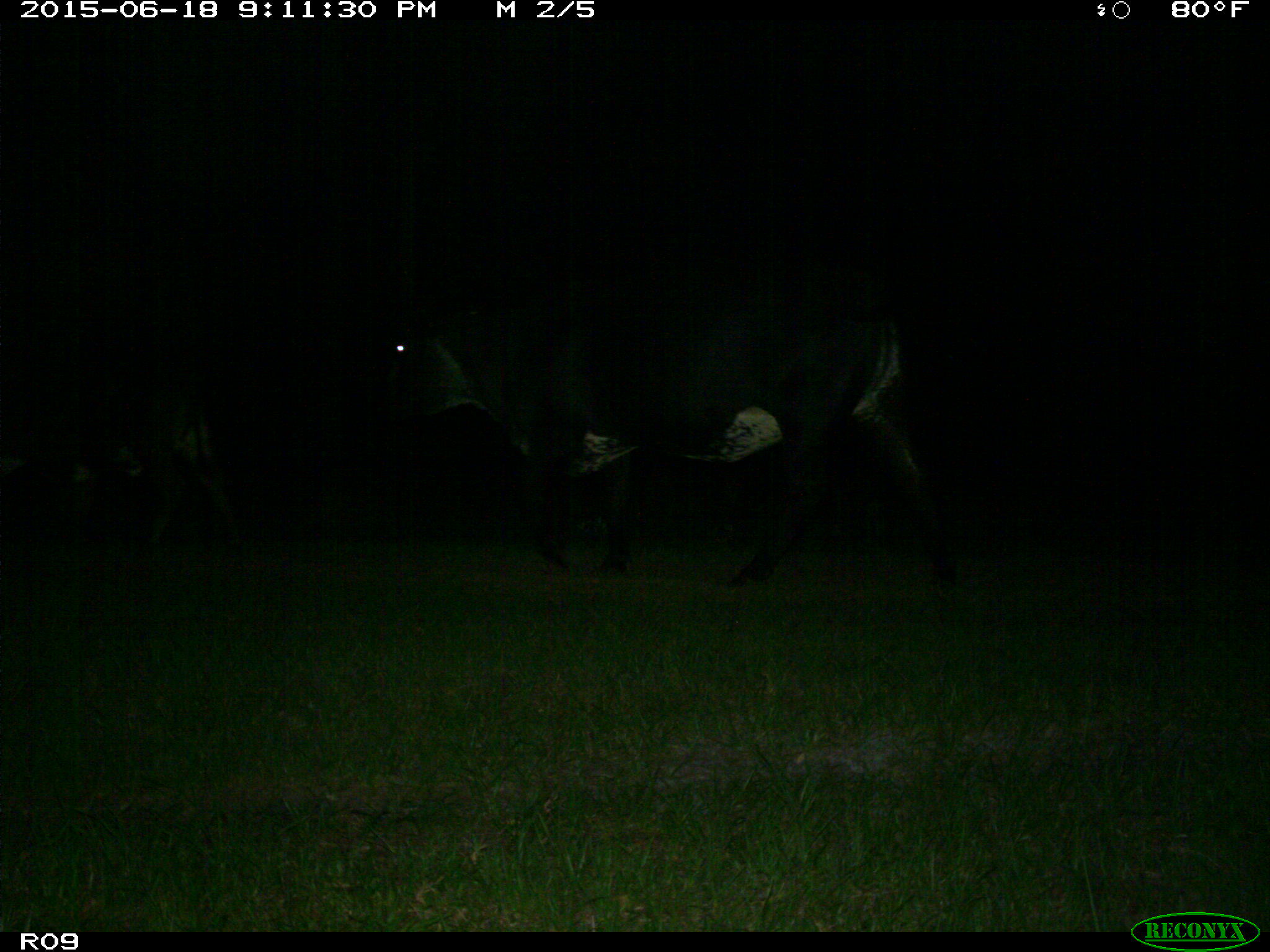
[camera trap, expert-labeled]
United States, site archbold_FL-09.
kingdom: Animalia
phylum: Chordata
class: Mammalia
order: Artiodactyla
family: Bovidae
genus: Bos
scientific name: Bos taurus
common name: domestic cow